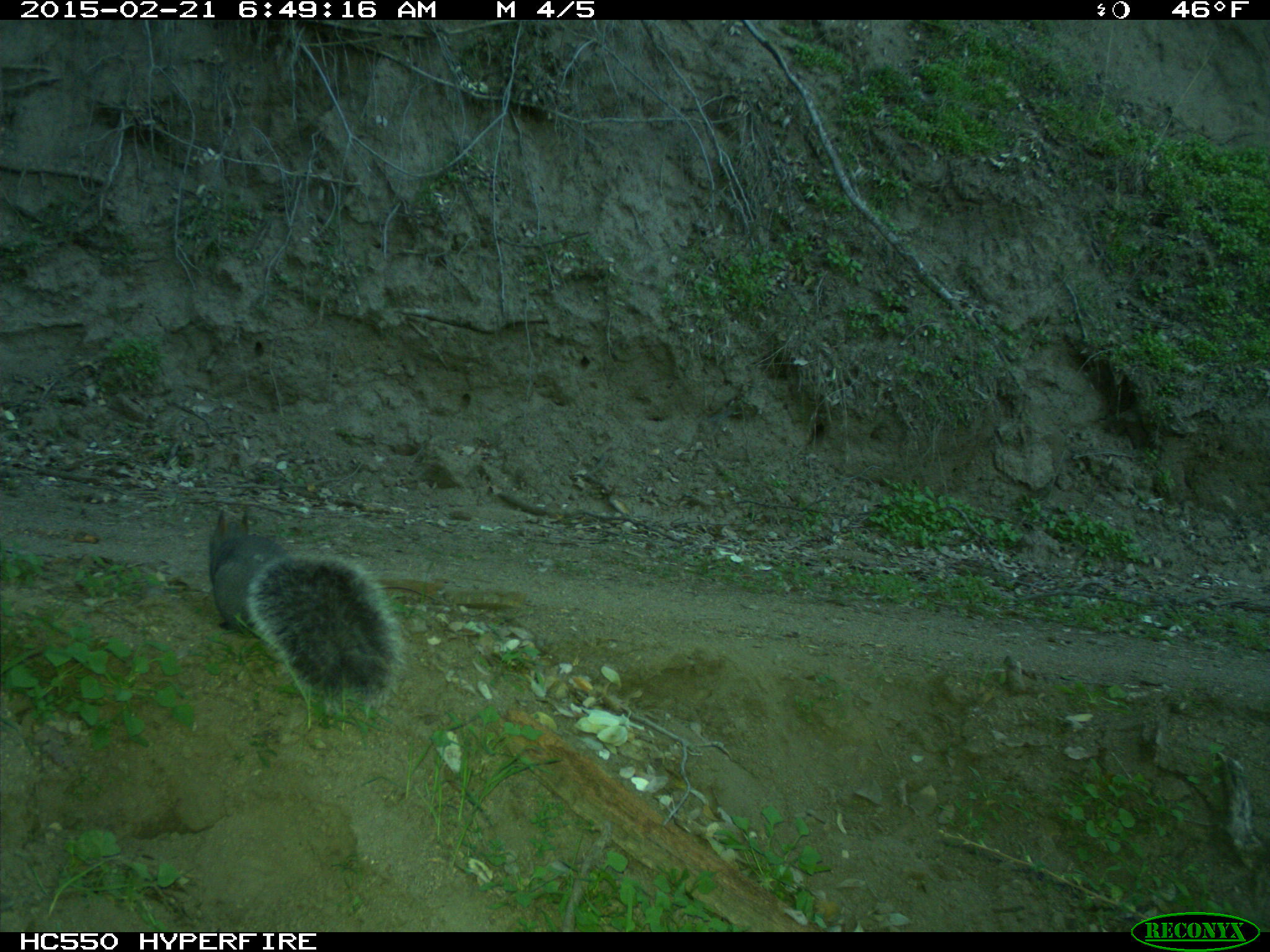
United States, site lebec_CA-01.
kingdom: Animalia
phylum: Chordata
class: Mammalia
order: Rodentia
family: Sciuridae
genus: Sciurus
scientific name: Sciurus carolinensis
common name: eastern gray squirrel